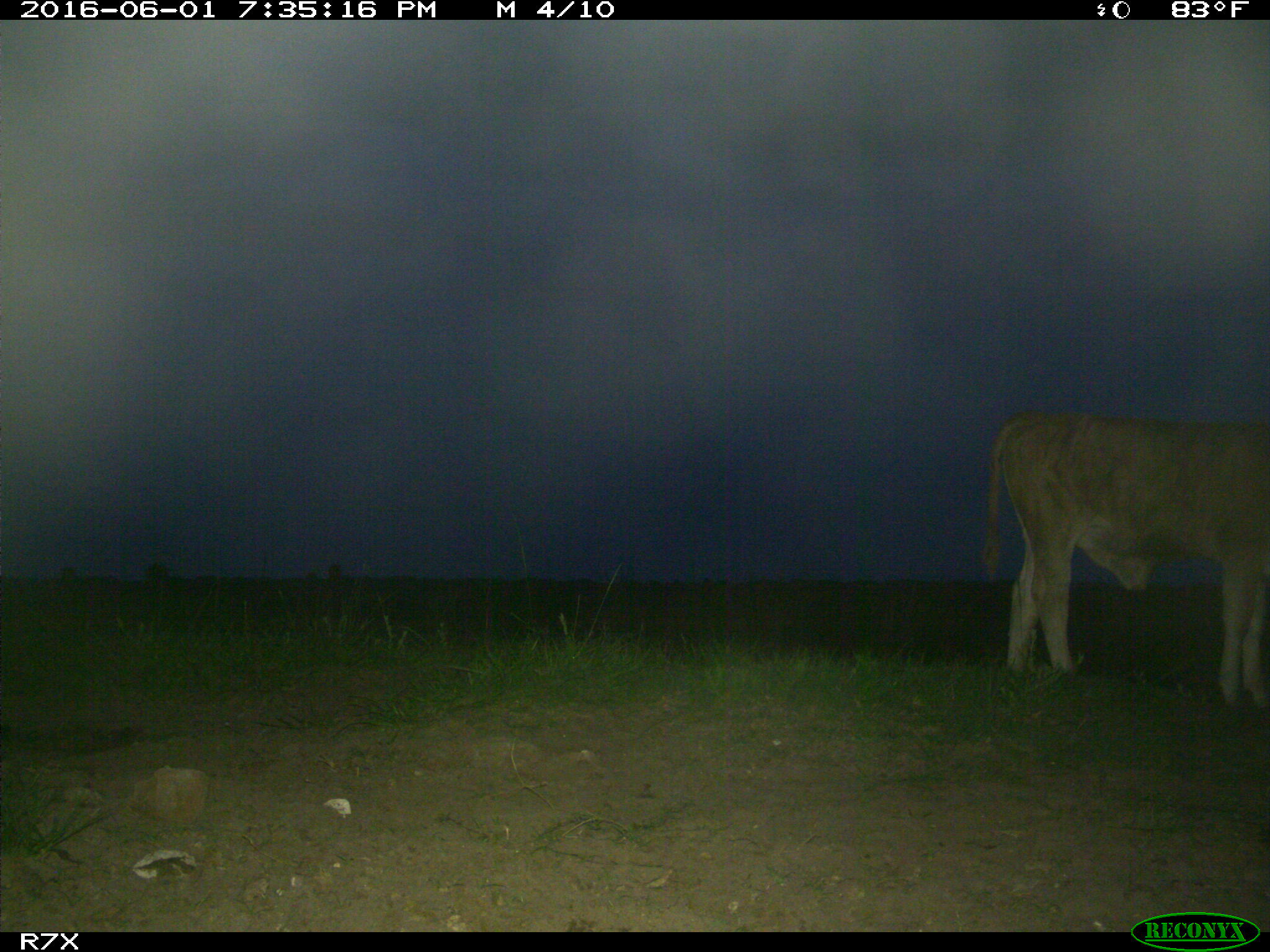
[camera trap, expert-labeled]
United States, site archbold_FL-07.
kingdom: Animalia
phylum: Chordata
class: Mammalia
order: Artiodactyla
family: Bovidae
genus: Bos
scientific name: Bos taurus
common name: domestic cow